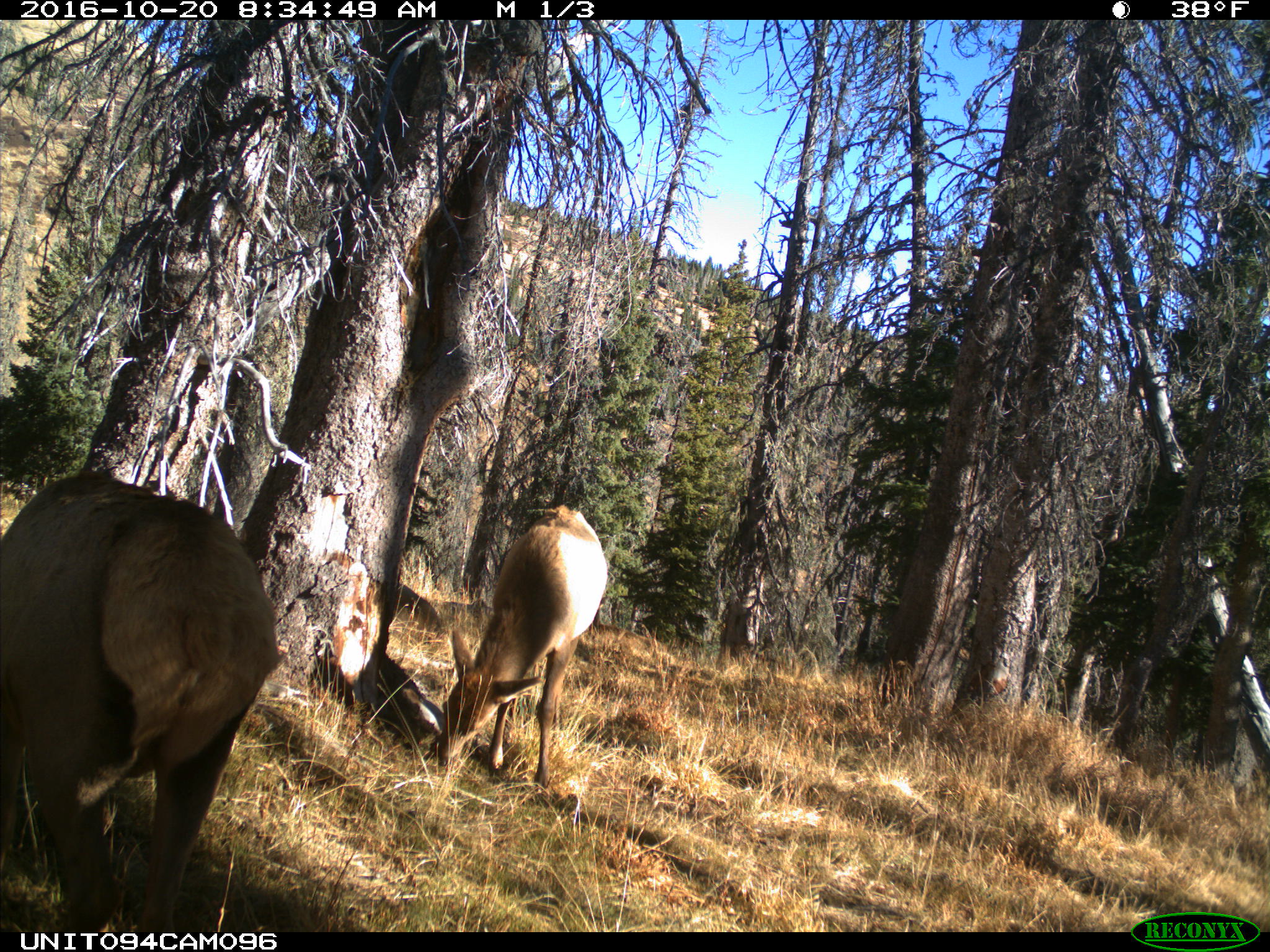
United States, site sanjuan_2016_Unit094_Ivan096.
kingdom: Animalia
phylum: Chordata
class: Mammalia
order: Artiodactyla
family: Cervidae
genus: Cervus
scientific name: Cervus elaphus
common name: red deer